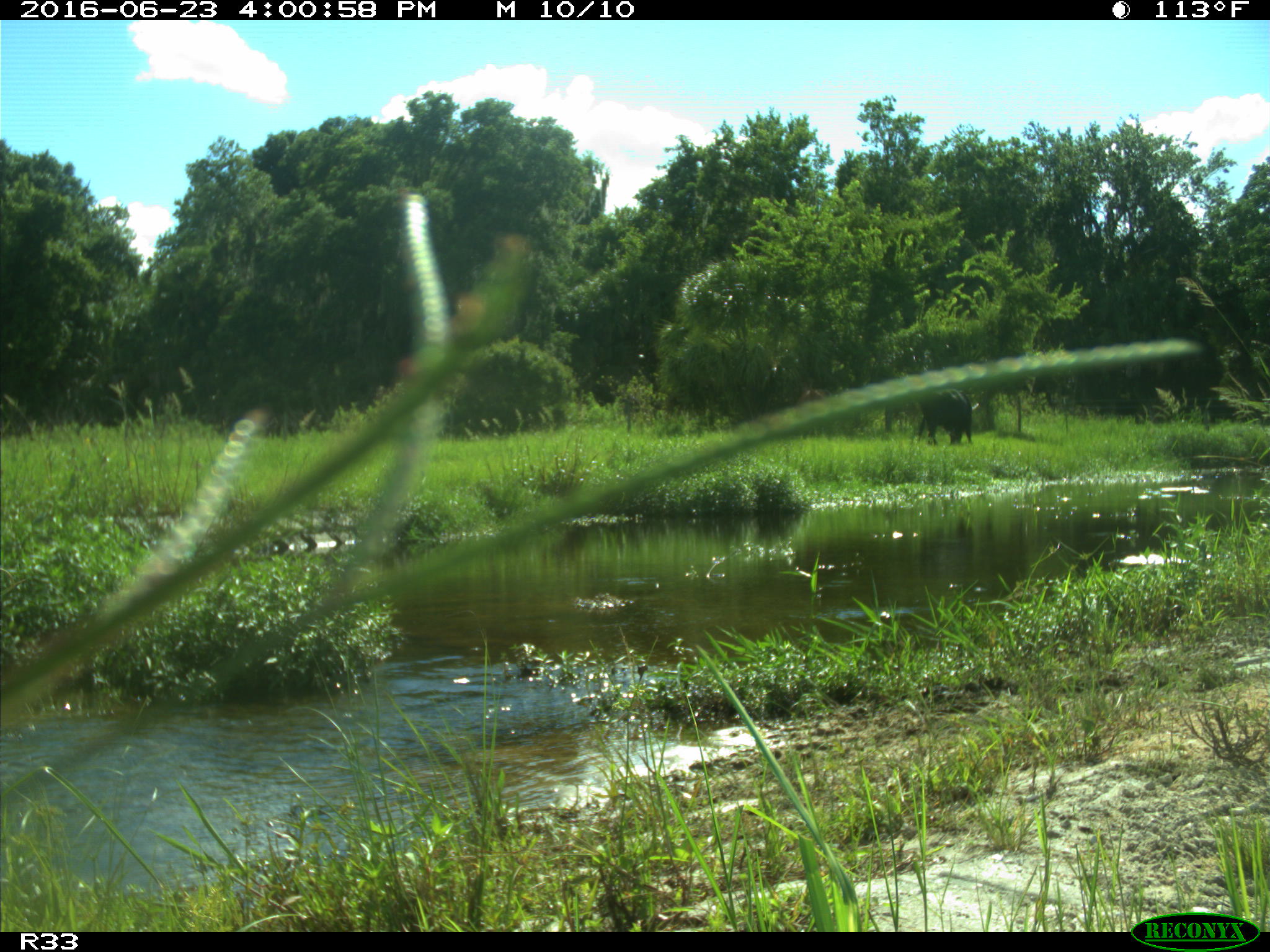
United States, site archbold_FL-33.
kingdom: Animalia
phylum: Chordata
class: Mammalia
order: Artiodactyla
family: Bovidae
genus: Bos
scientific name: Bos taurus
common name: domestic cow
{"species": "Bos taurus (domestic cow)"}